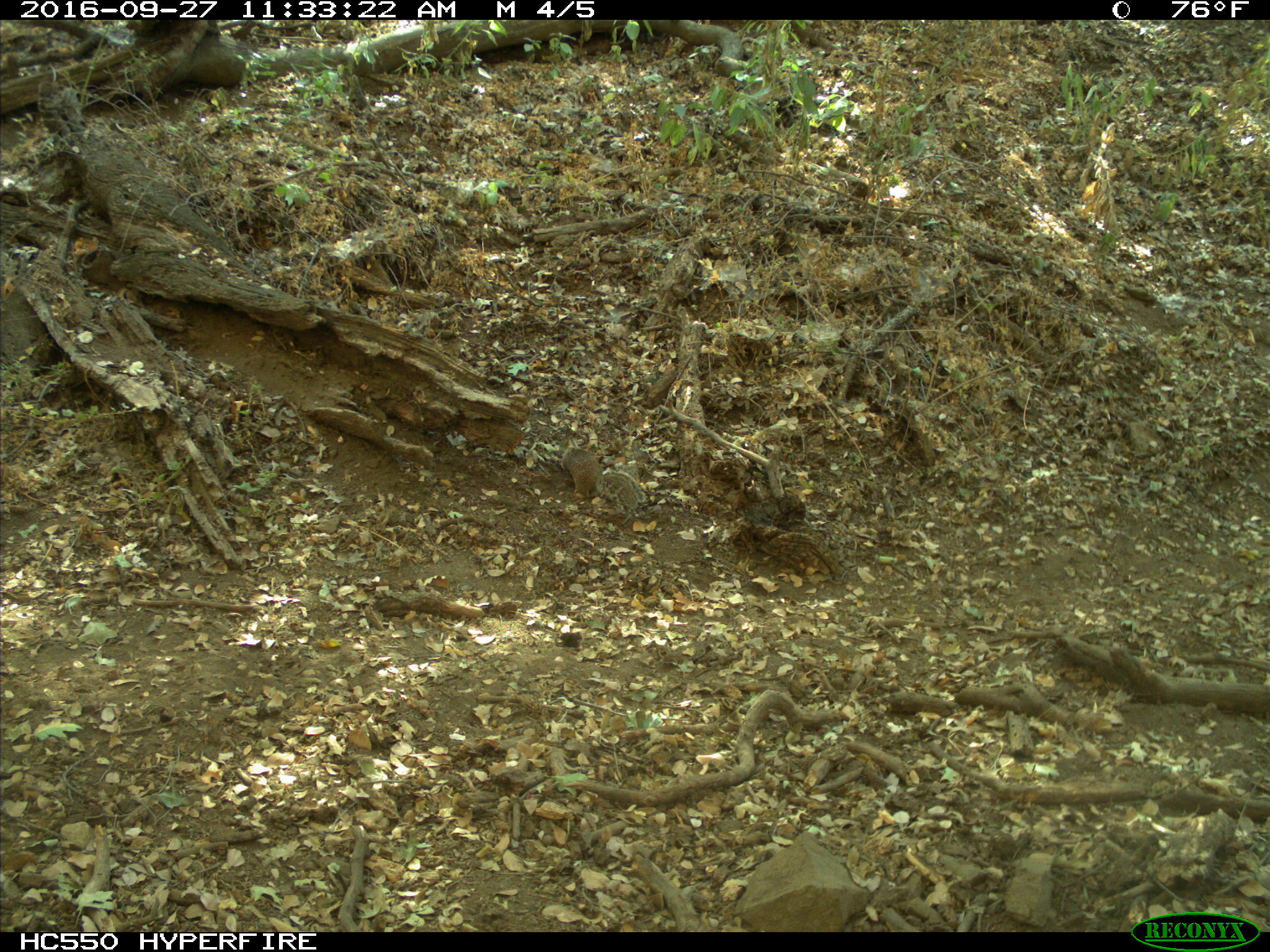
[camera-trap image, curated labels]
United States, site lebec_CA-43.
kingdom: Animalia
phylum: Chordata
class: Mammalia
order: Rodentia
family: Sciuridae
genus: Otospermophilus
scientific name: Otospermophilus beecheyi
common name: california ground squirrel